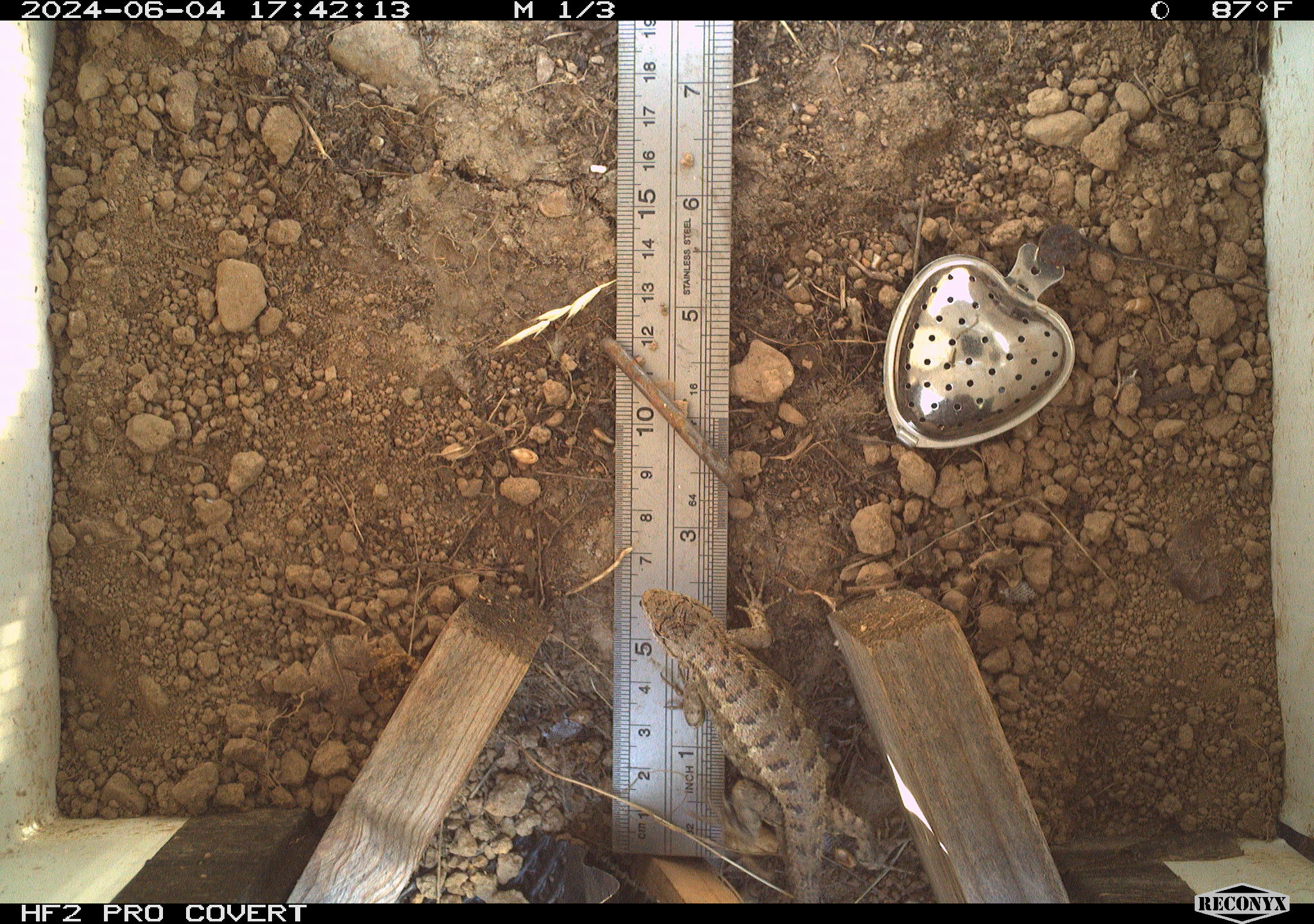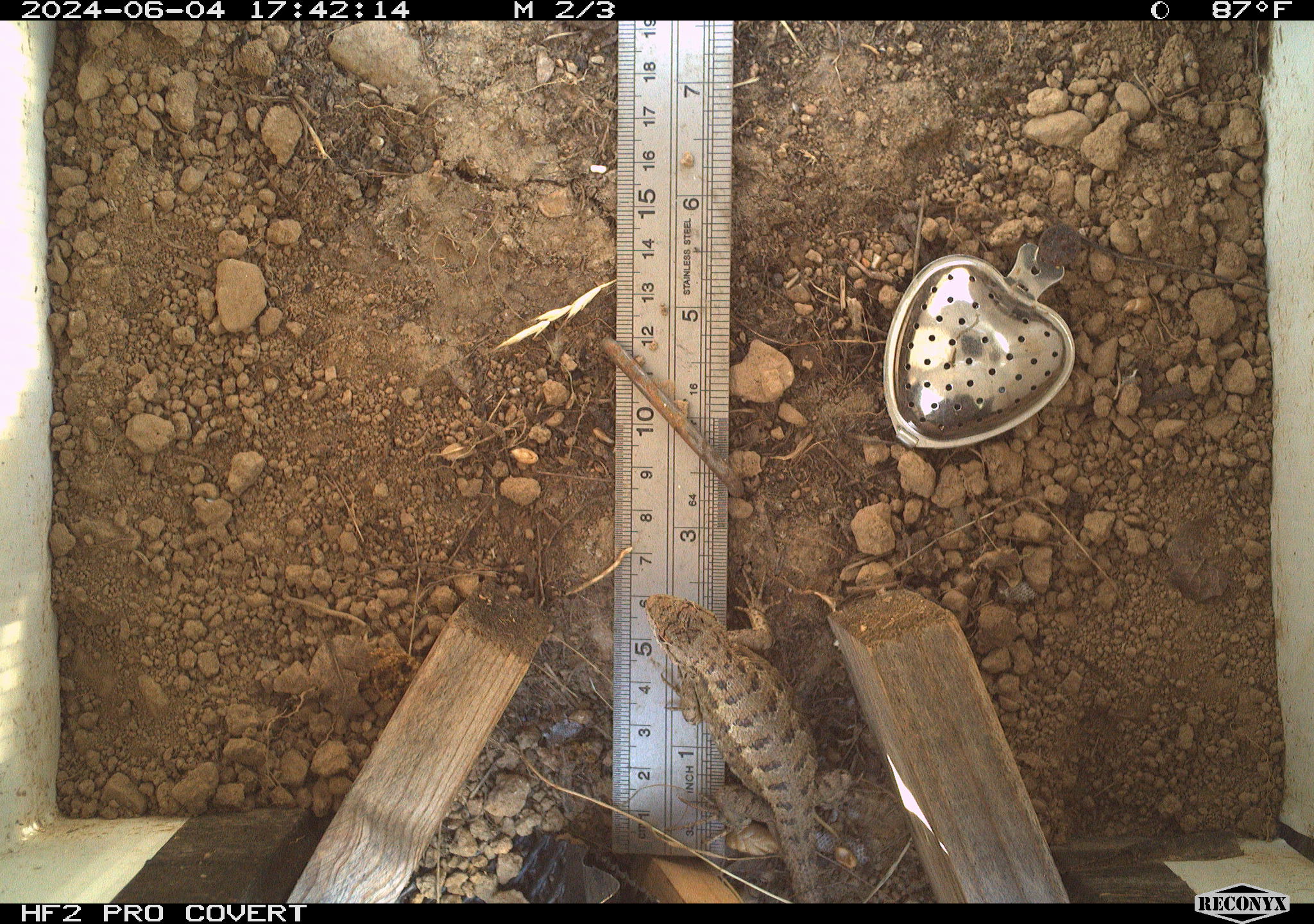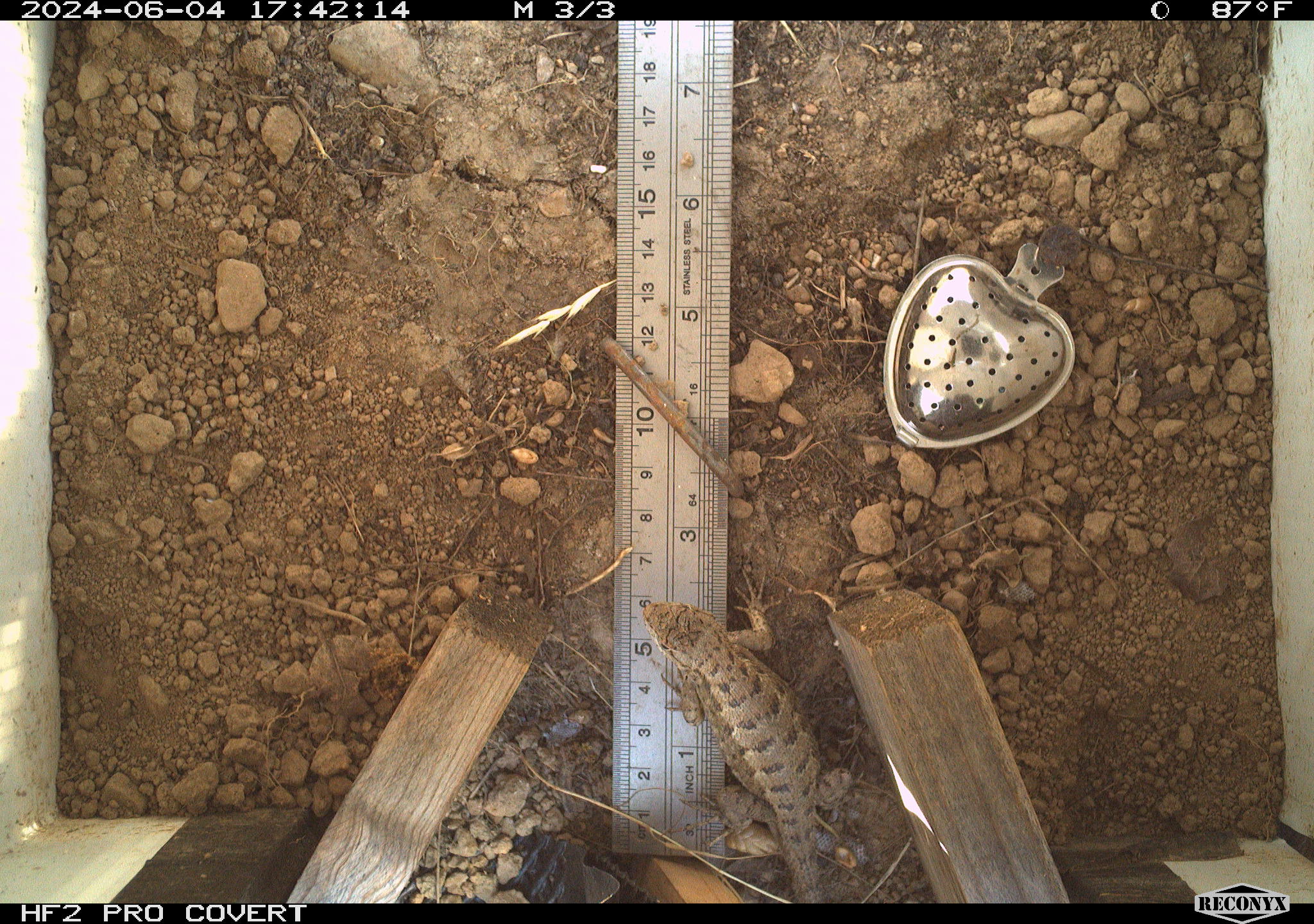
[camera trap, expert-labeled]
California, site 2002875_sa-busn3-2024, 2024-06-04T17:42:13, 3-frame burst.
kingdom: Animalia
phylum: Chordata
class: Reptilia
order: Squamata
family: Phrynosomatidae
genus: Sceloporus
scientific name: Sceloporus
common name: spiny lizards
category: sceloporus species